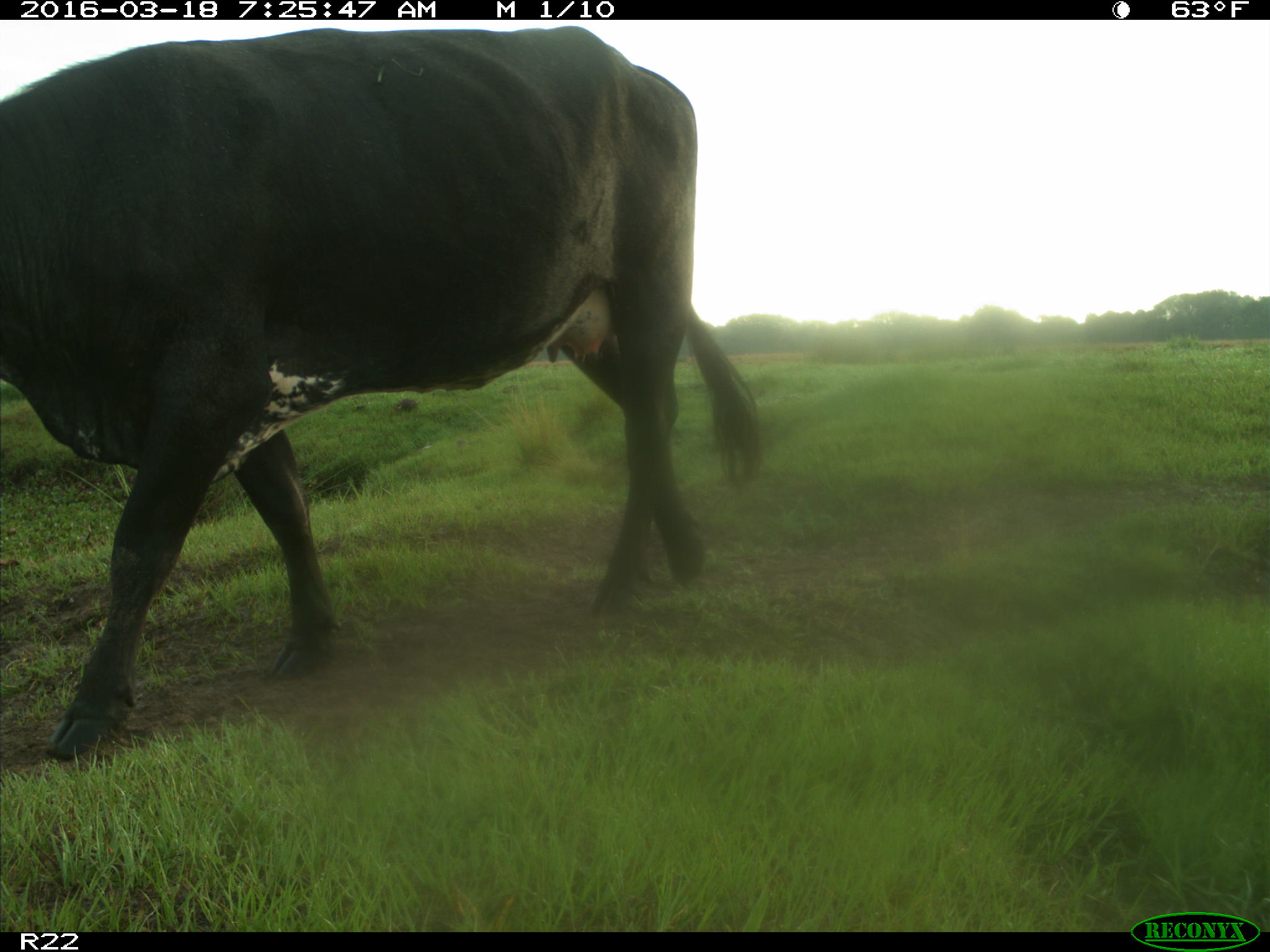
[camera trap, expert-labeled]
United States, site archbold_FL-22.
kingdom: Animalia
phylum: Chordata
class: Mammalia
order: Artiodactyla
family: Bovidae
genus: Bos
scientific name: Bos taurus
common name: domestic cow